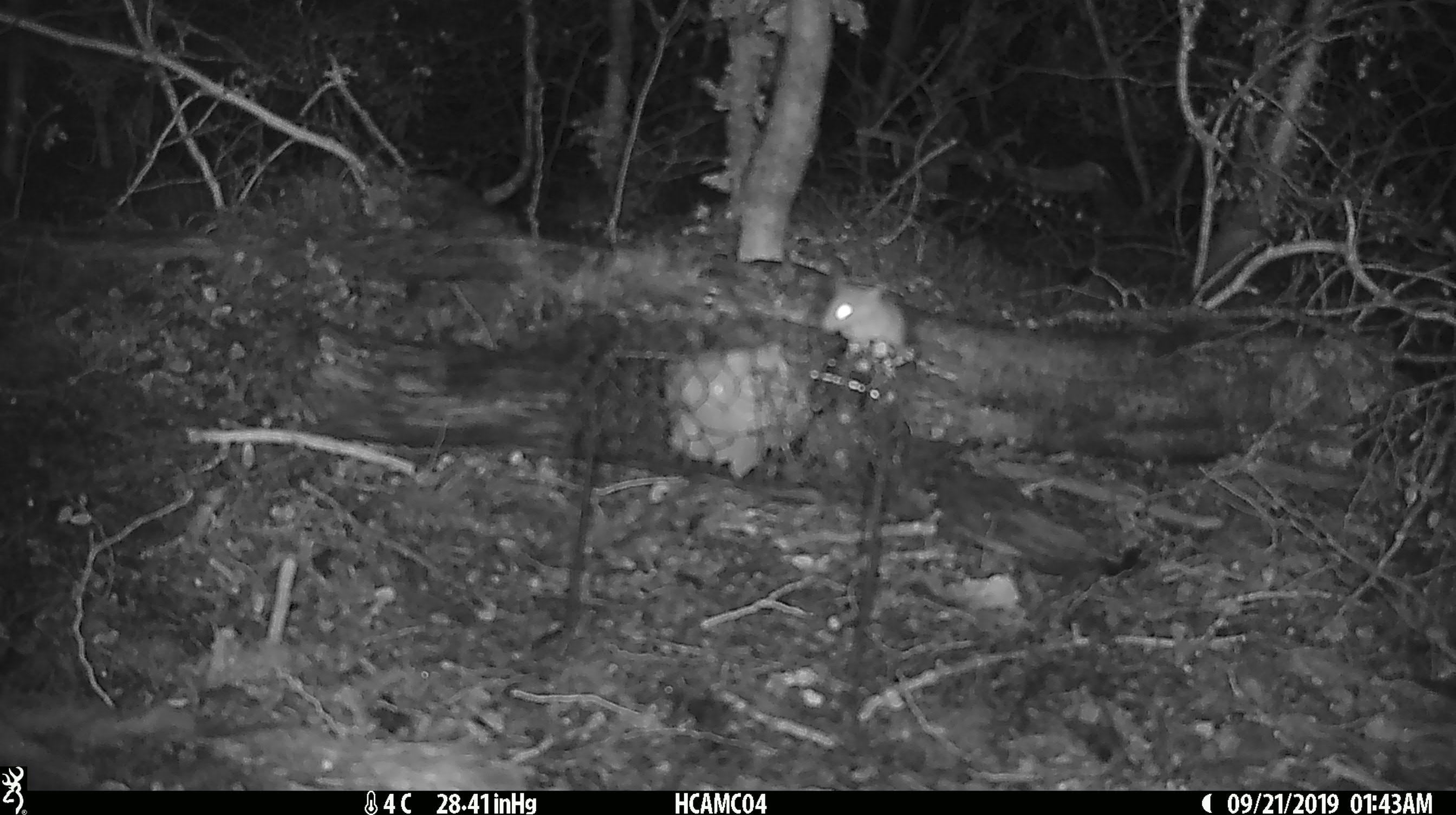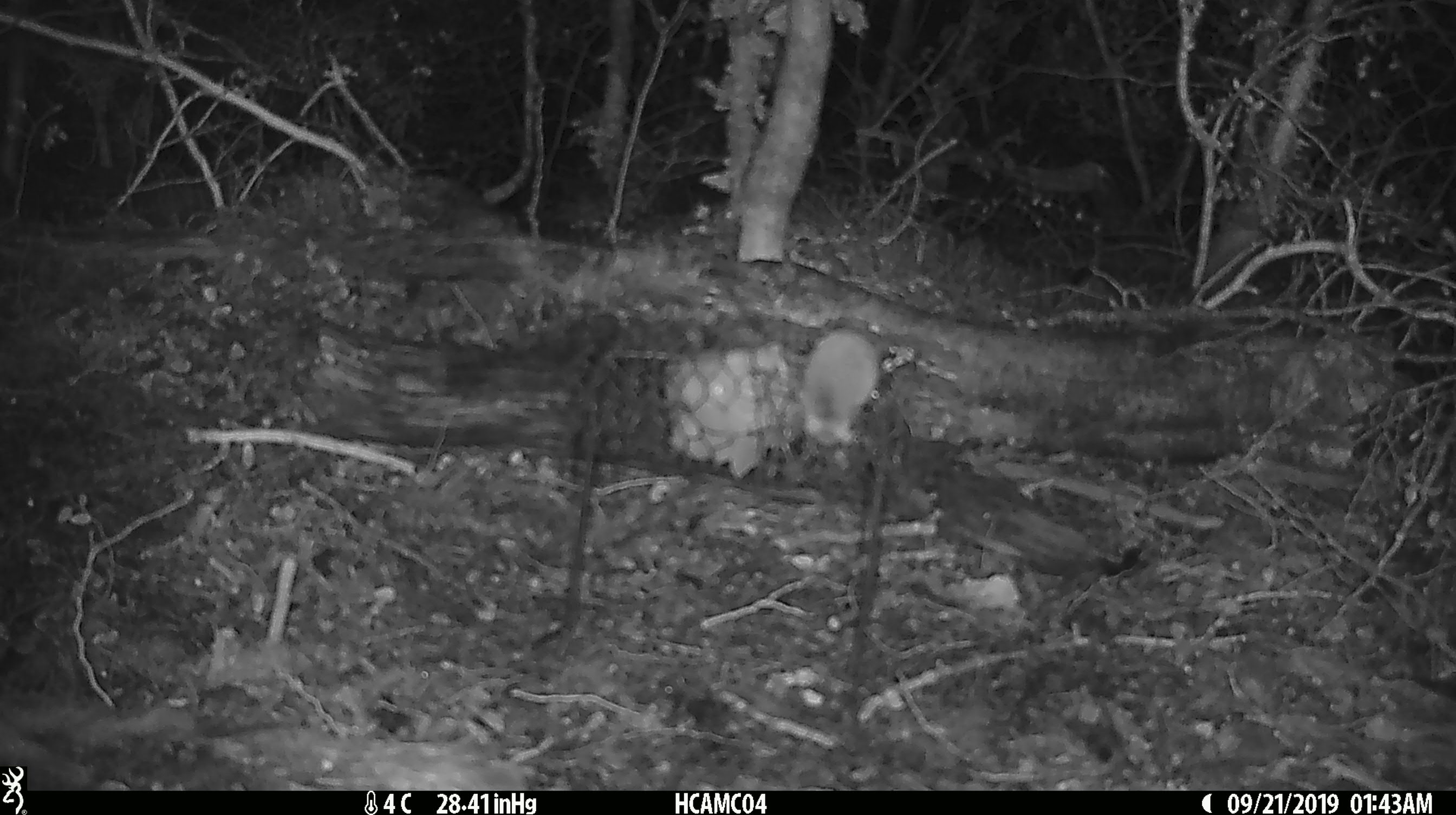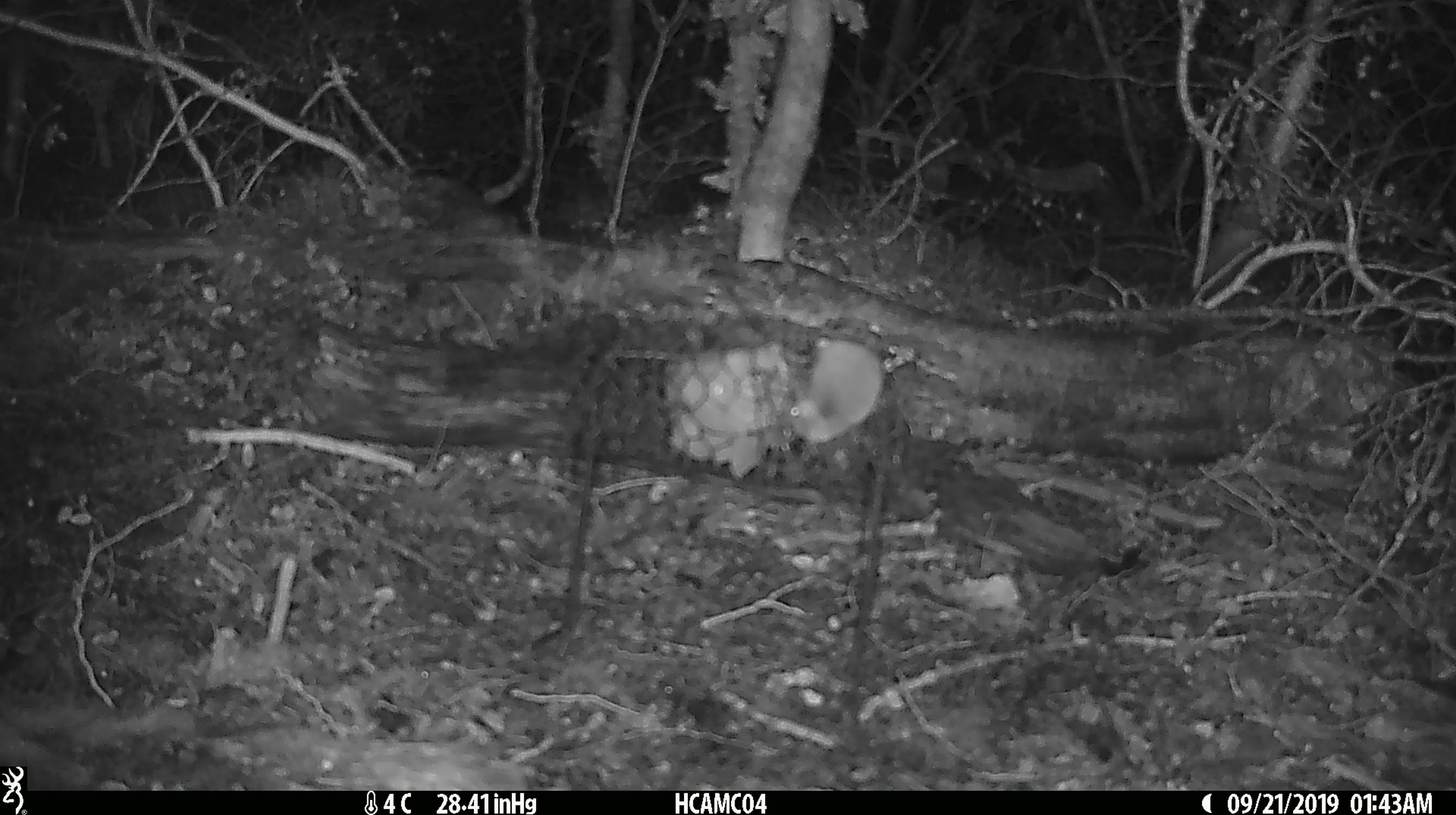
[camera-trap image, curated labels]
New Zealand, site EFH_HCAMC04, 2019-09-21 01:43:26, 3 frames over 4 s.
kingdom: Animalia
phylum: Chordata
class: Mammalia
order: Rodentia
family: Muridae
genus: Mus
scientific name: Mus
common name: mouse